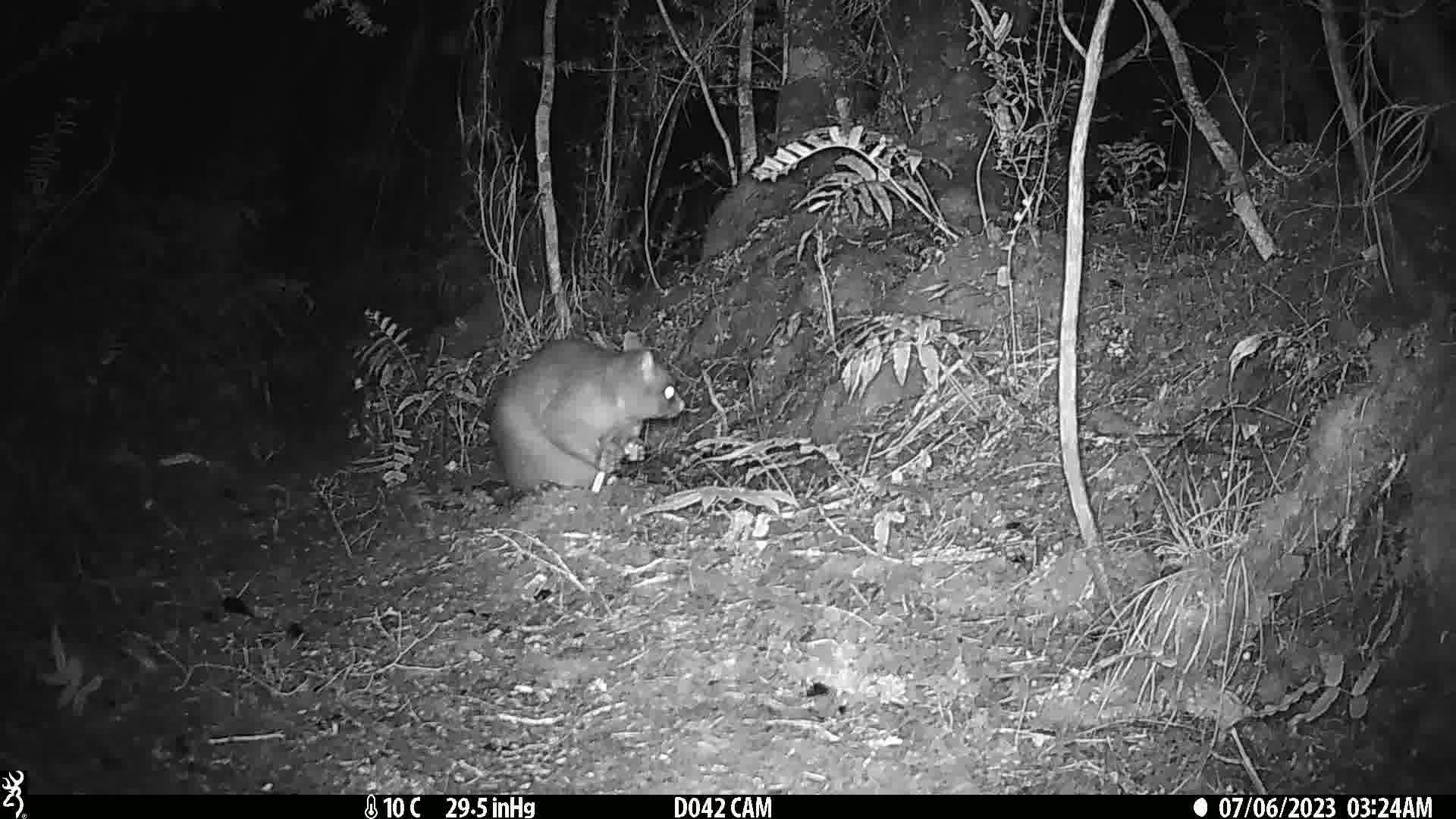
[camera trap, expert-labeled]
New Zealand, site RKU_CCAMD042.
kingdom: Animalia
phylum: Chordata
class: Mammalia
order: Diprotodontia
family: Phalangeridae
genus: Trichosurus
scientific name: Trichosurus vulpecula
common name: common brushtail possum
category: possum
Possum (common brushtail possum) (Trichosurus vulpecula).